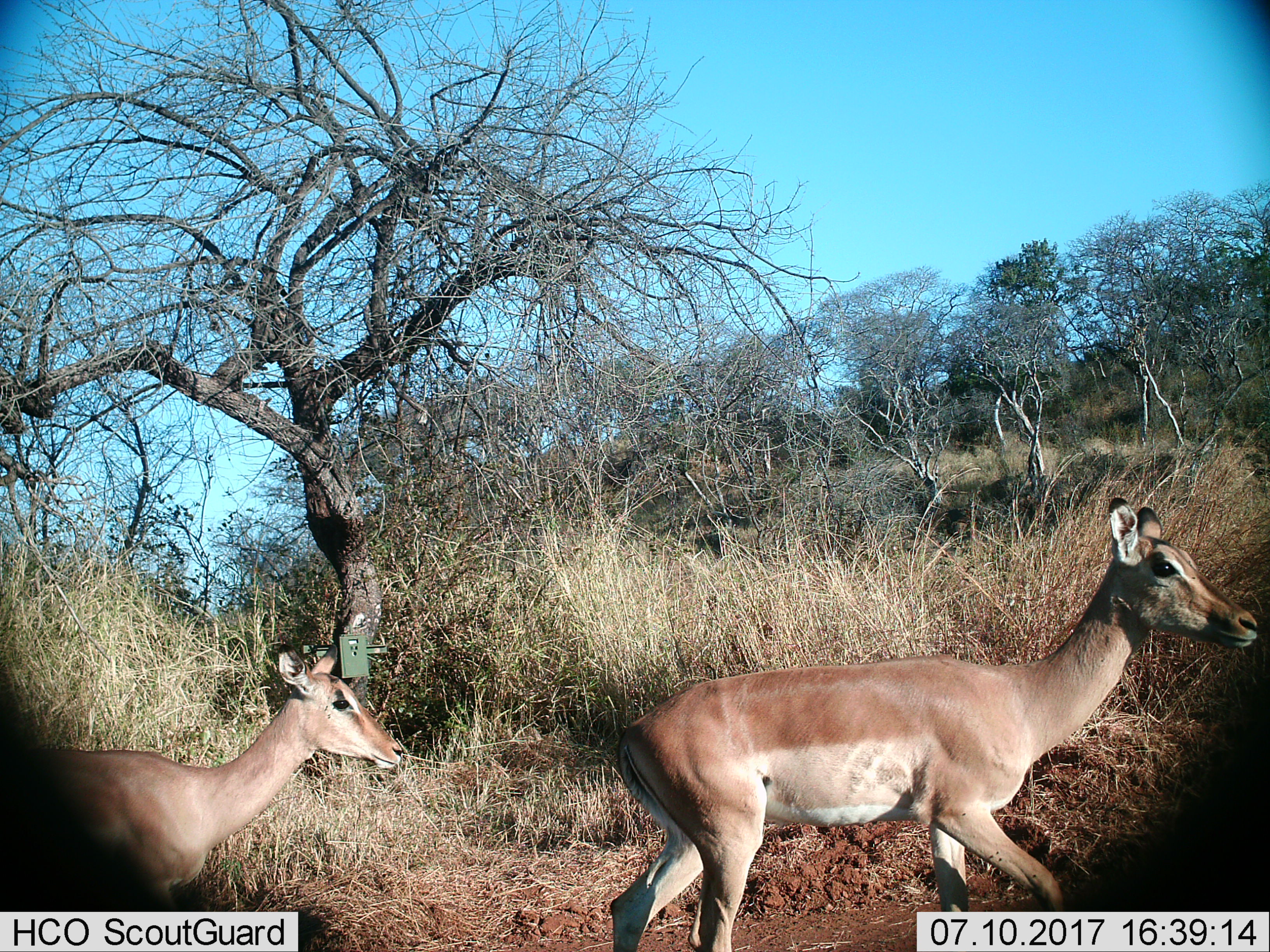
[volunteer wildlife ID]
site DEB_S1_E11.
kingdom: Animalia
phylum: Chordata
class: Mammalia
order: Artiodactyla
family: Bovidae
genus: Aepyceros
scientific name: Aepyceros melampus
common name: impala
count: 2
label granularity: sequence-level